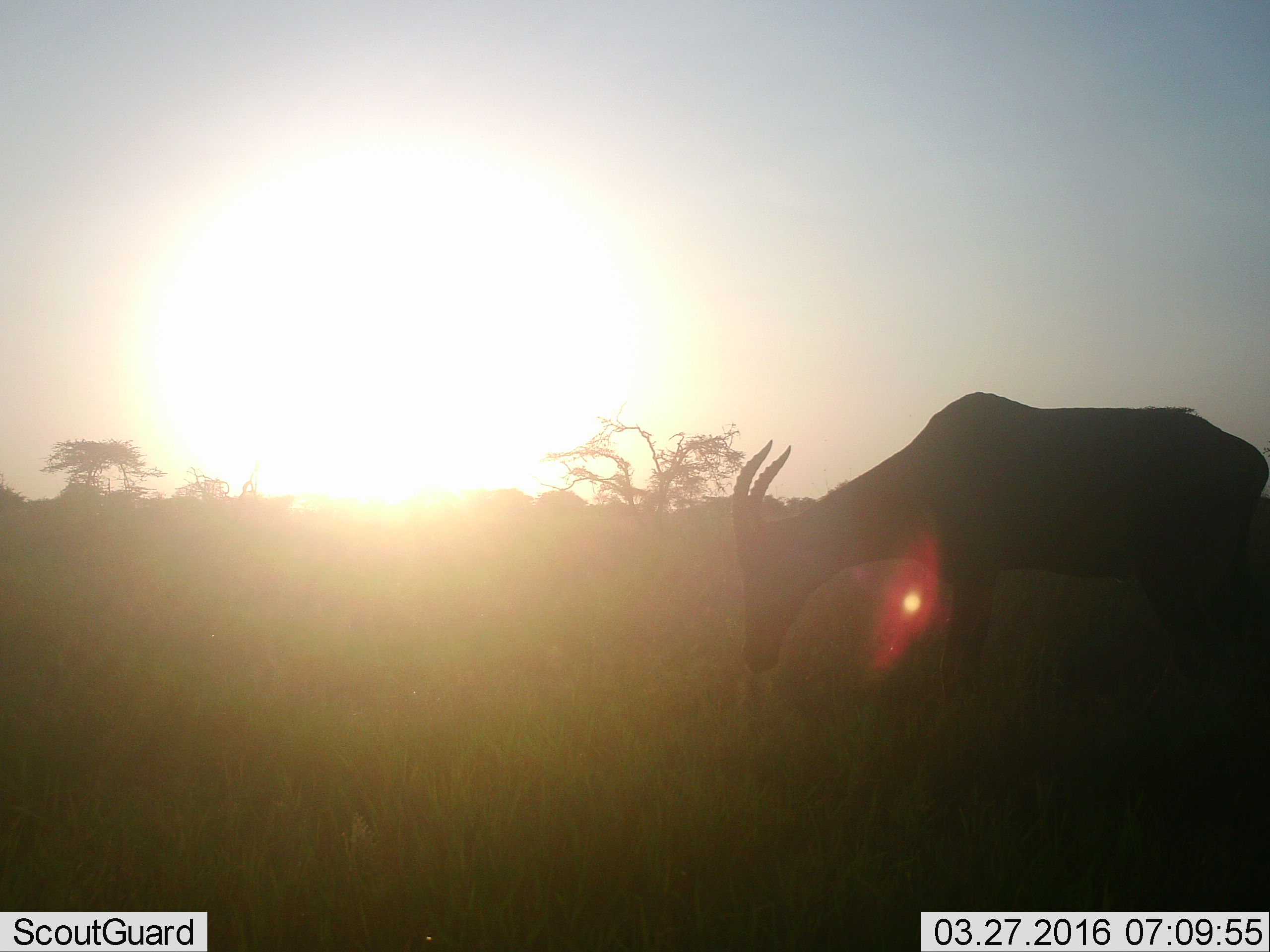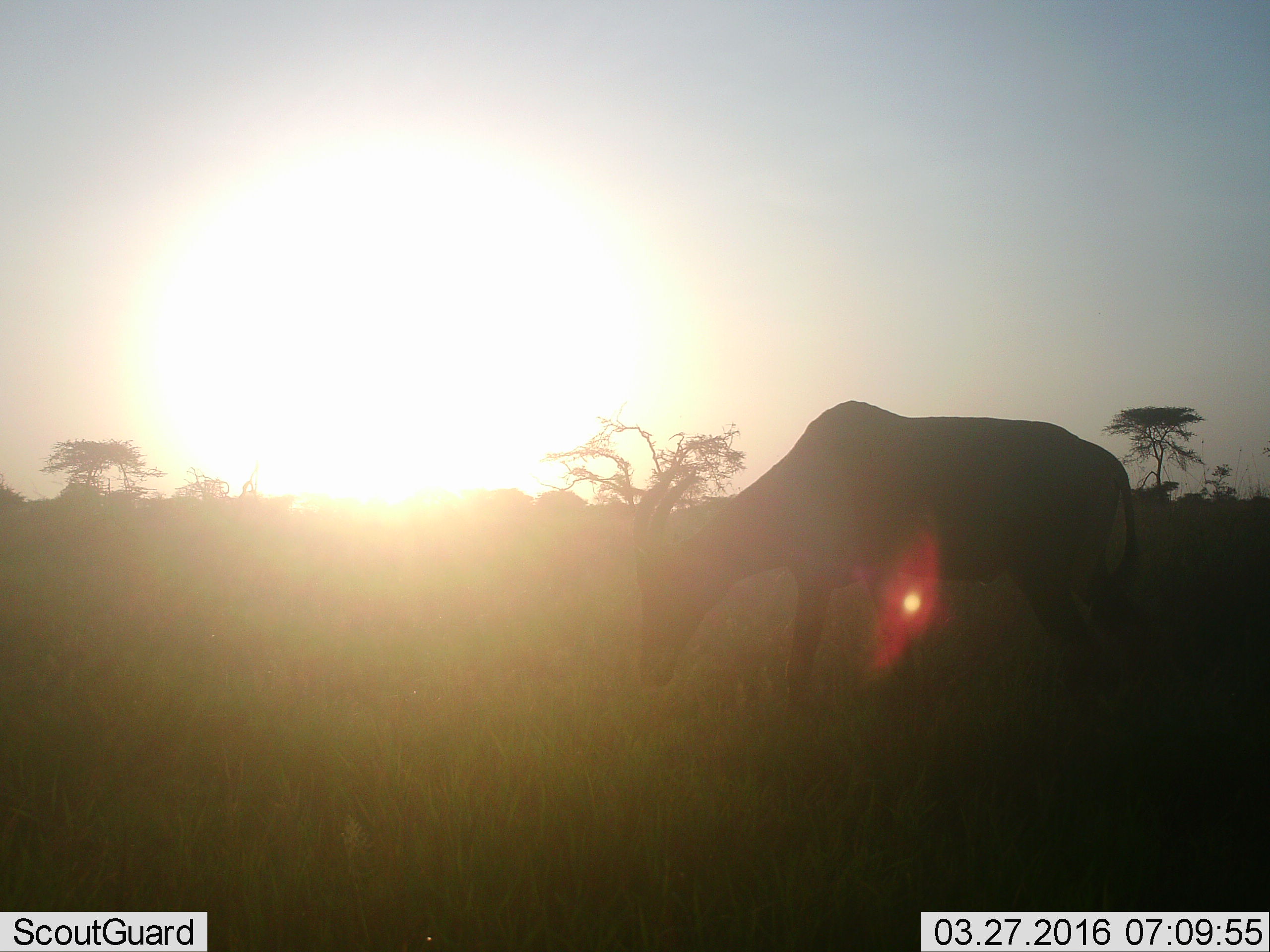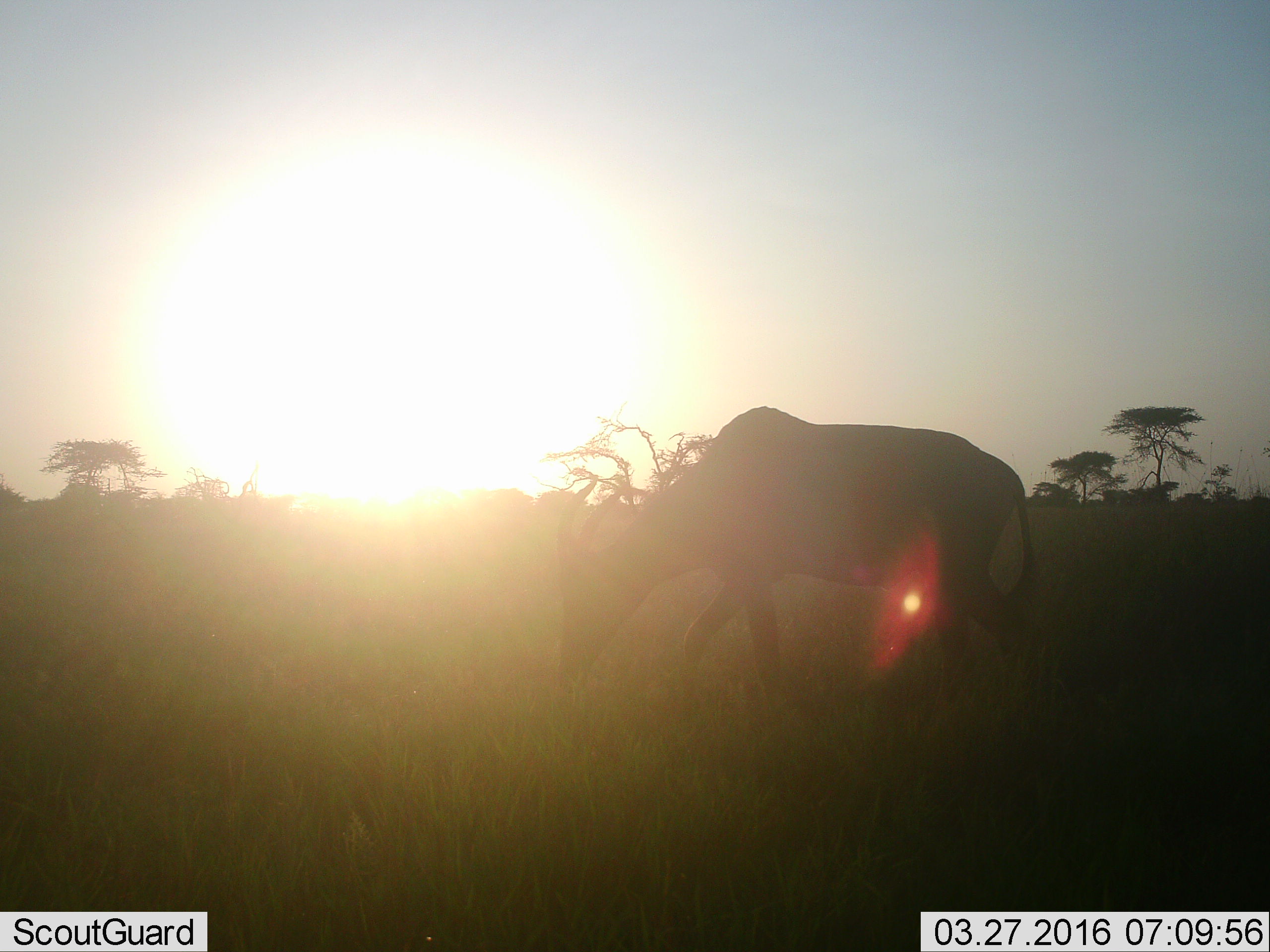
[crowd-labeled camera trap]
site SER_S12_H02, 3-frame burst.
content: unidentified animal